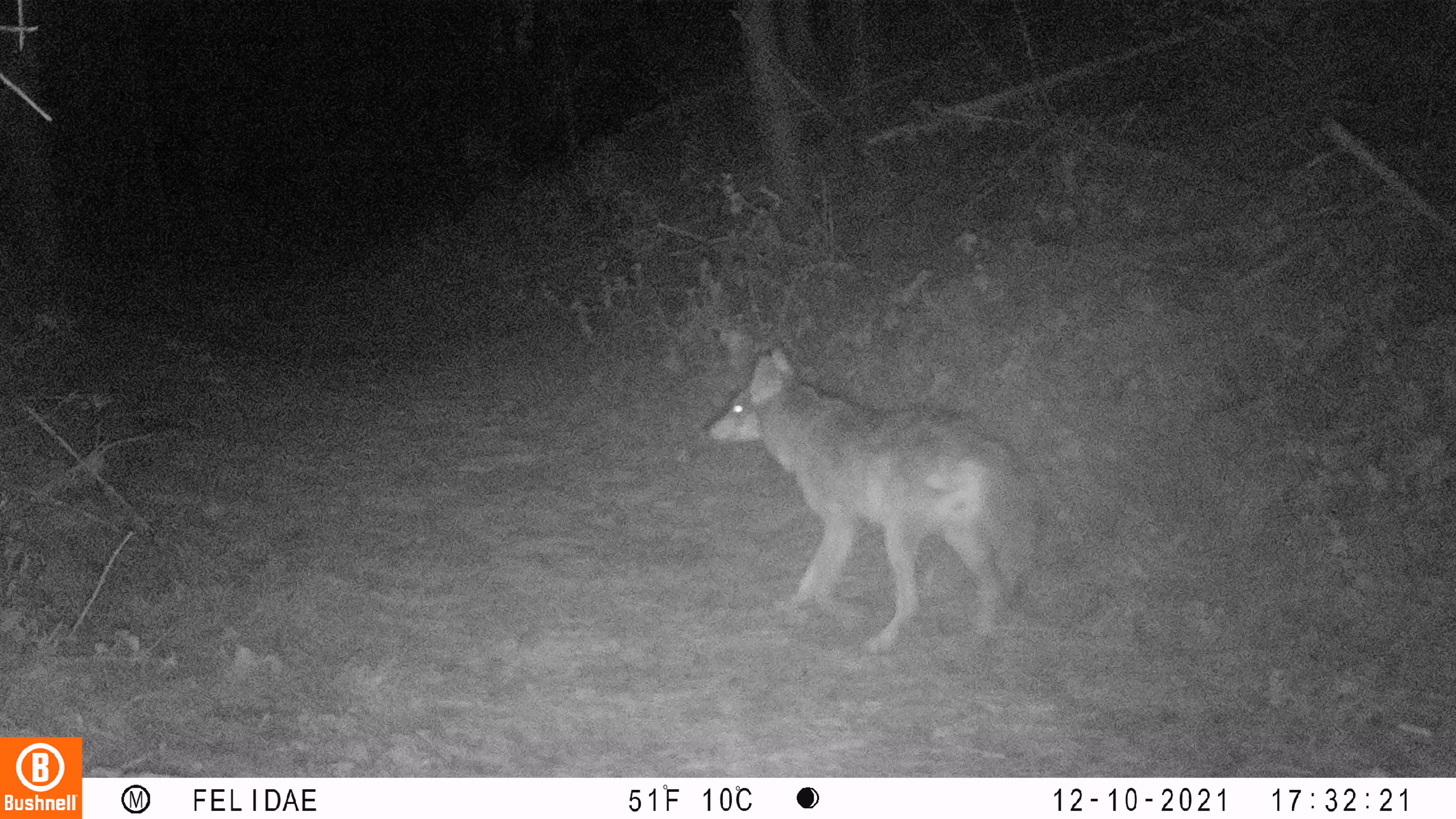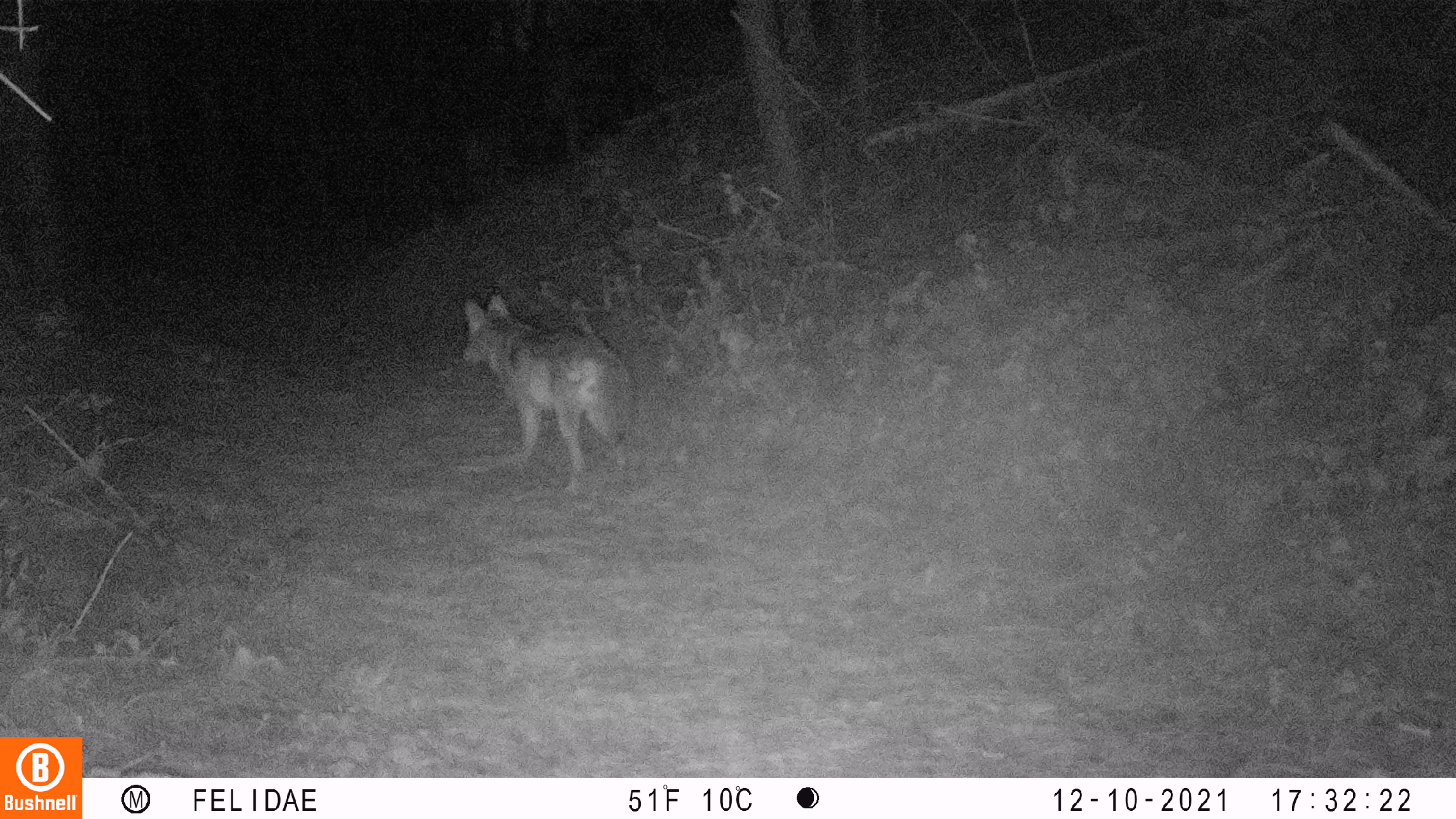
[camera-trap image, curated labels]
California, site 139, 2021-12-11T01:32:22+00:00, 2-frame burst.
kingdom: Animalia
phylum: Chordata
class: Mammalia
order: Carnivora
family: Canidae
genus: Canis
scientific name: Canis latrans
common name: coyote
Coyote (Canis latrans).